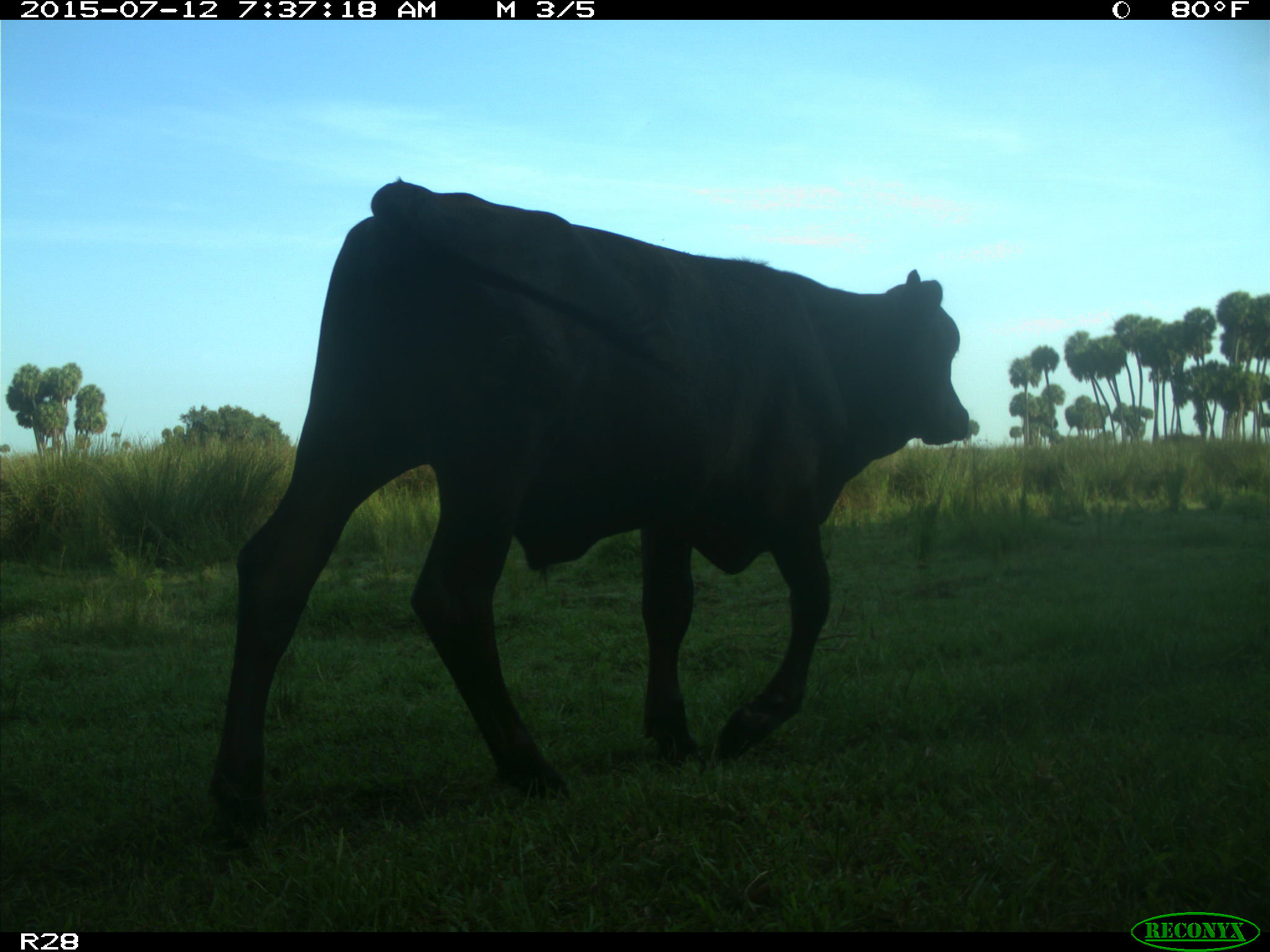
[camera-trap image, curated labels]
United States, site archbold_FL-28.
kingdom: Animalia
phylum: Chordata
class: Mammalia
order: Artiodactyla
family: Bovidae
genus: Bos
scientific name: Bos taurus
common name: domestic cow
Bos taurus (domestic cow).